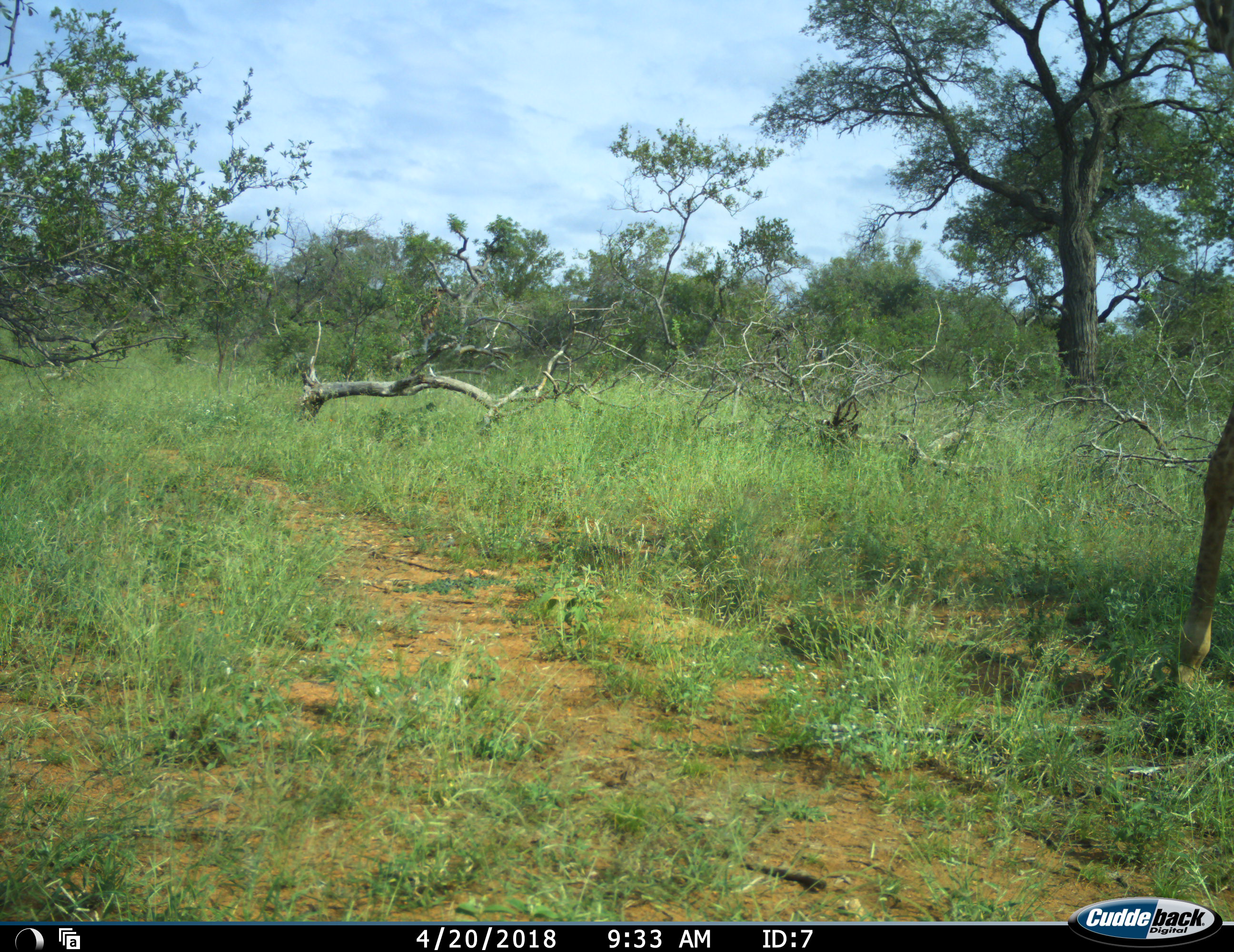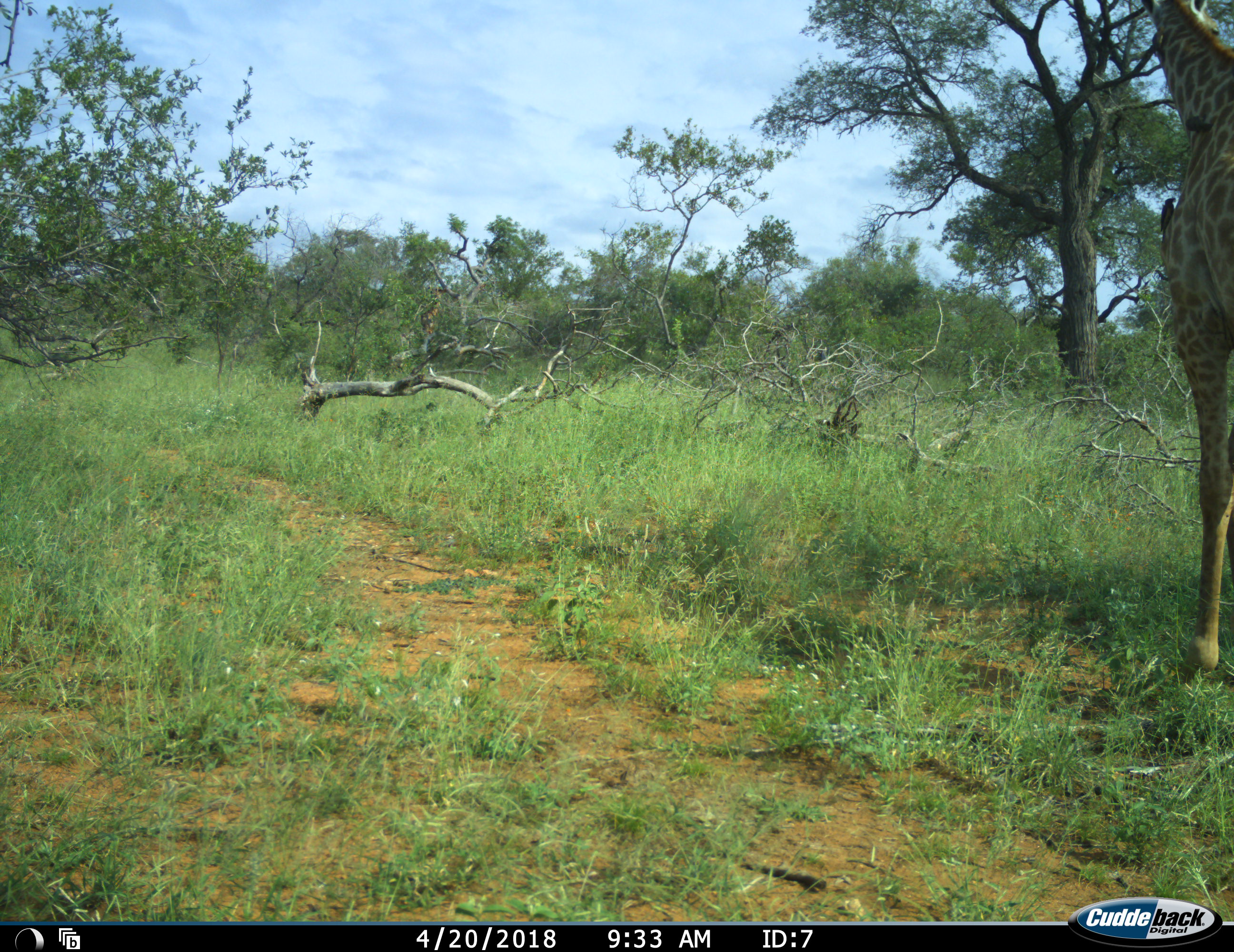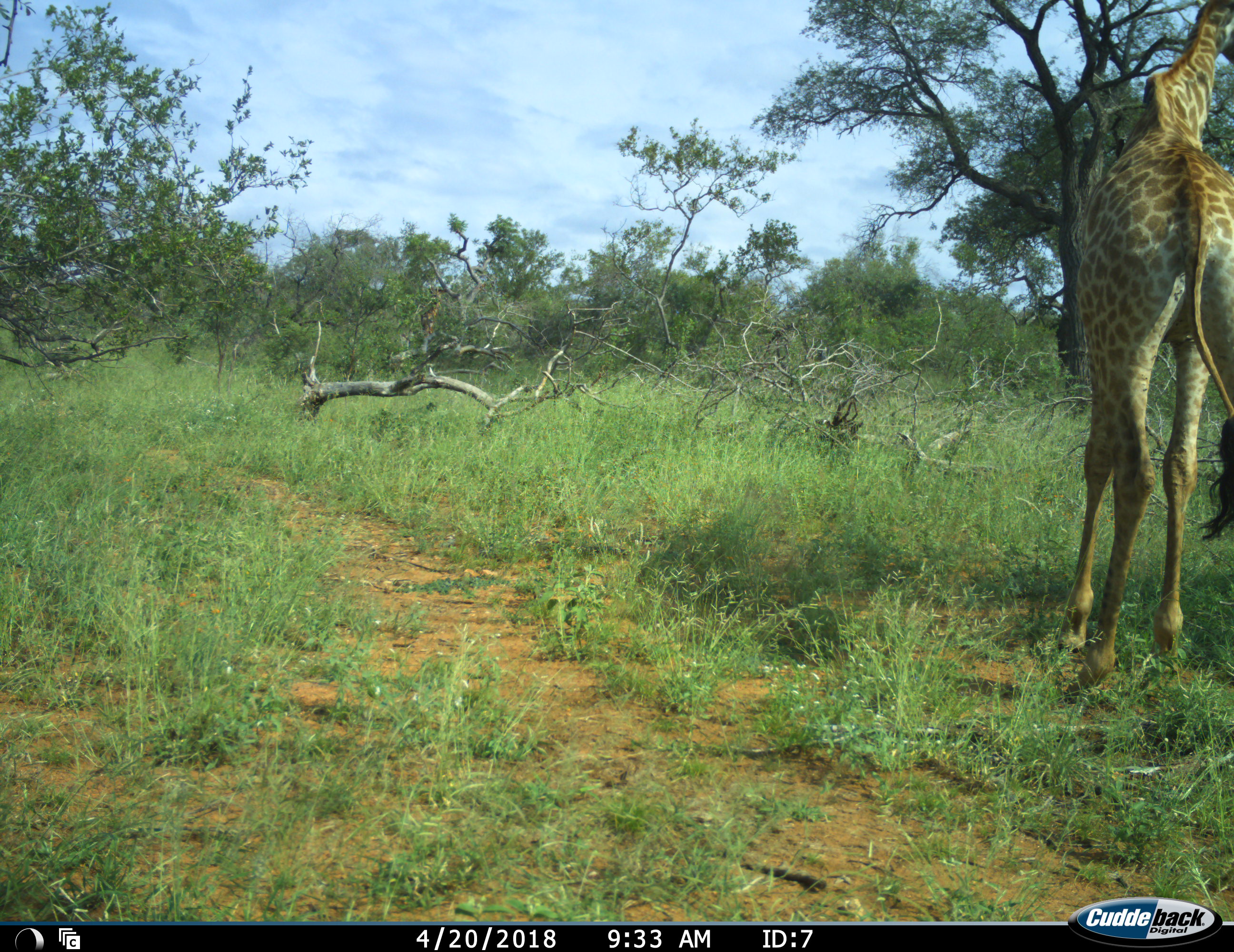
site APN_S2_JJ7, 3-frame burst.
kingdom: Animalia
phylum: Chordata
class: Mammalia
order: Artiodactyla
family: Giraffidae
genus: Giraffa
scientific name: Giraffa camelopardalis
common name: giraffe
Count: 1.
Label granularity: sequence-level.